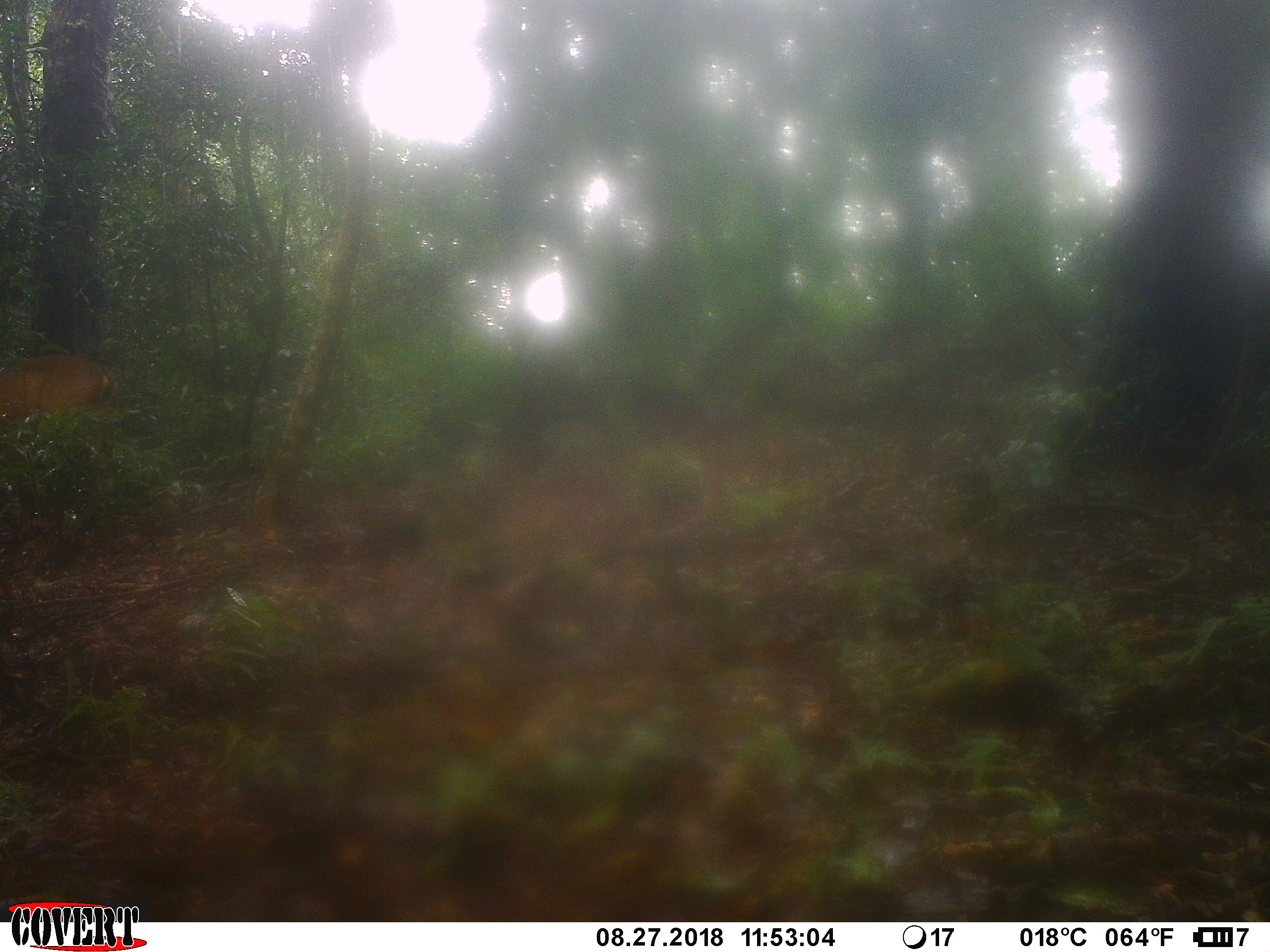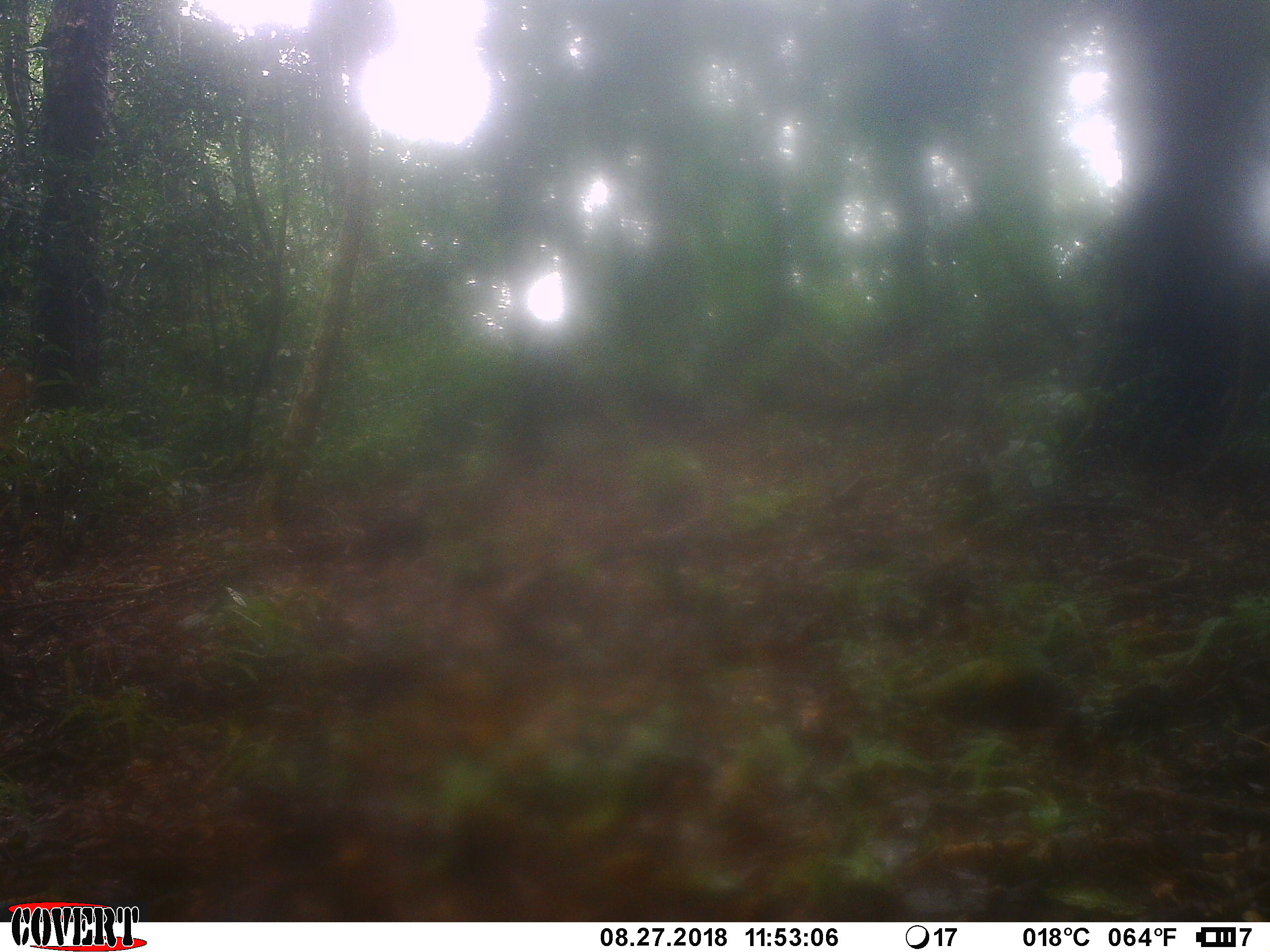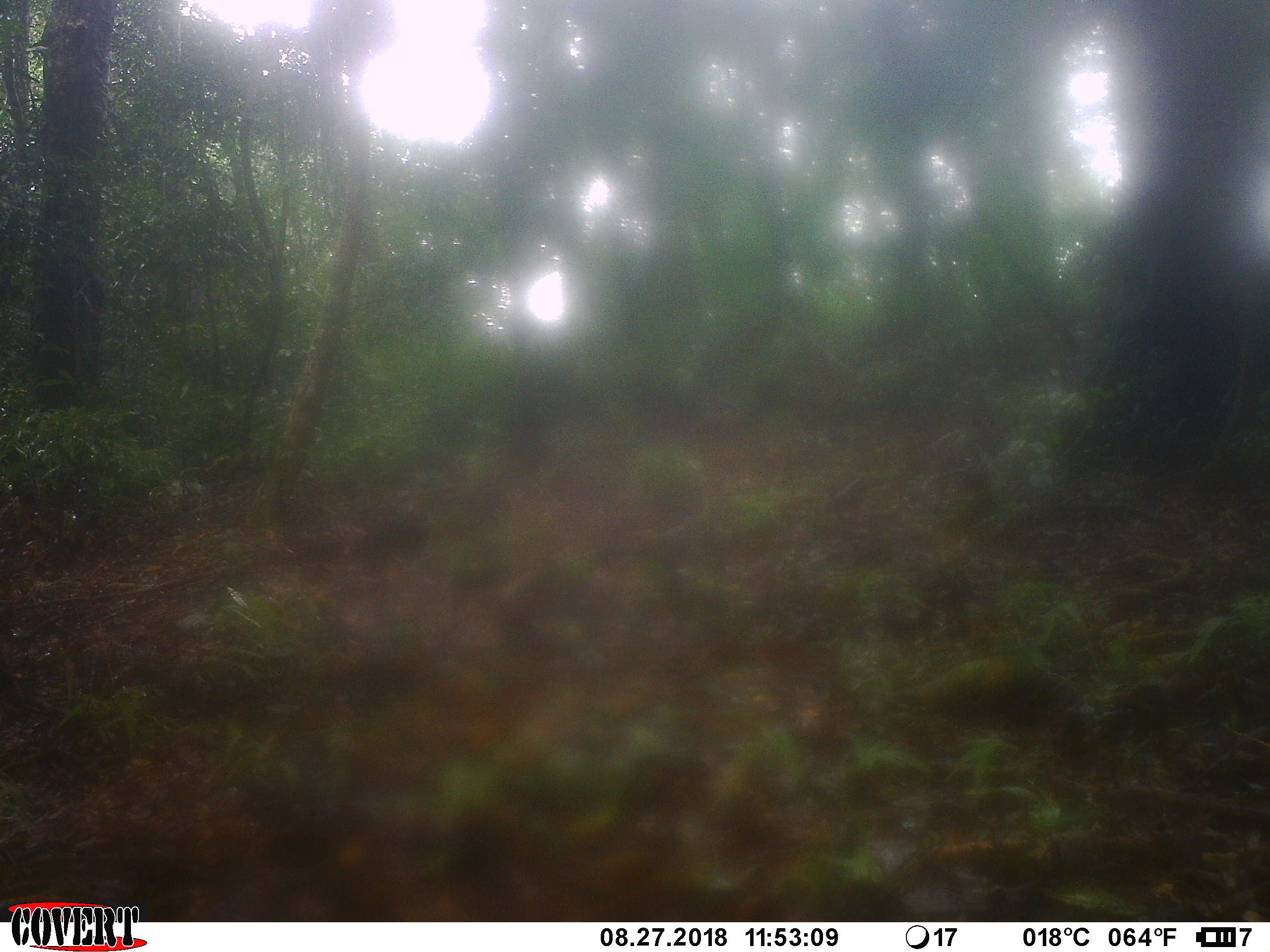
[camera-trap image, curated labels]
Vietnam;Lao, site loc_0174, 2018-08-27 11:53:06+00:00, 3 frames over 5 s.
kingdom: Animalia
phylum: Chordata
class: Mammalia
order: Artiodactyla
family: Cervidae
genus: Muntiacus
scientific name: Muntiacus vuquangensis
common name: large-antlered muntjac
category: large antlered muntjac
Large antlered muntjac (large-antlered muntjac) (Muntiacus vuquangensis). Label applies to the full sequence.